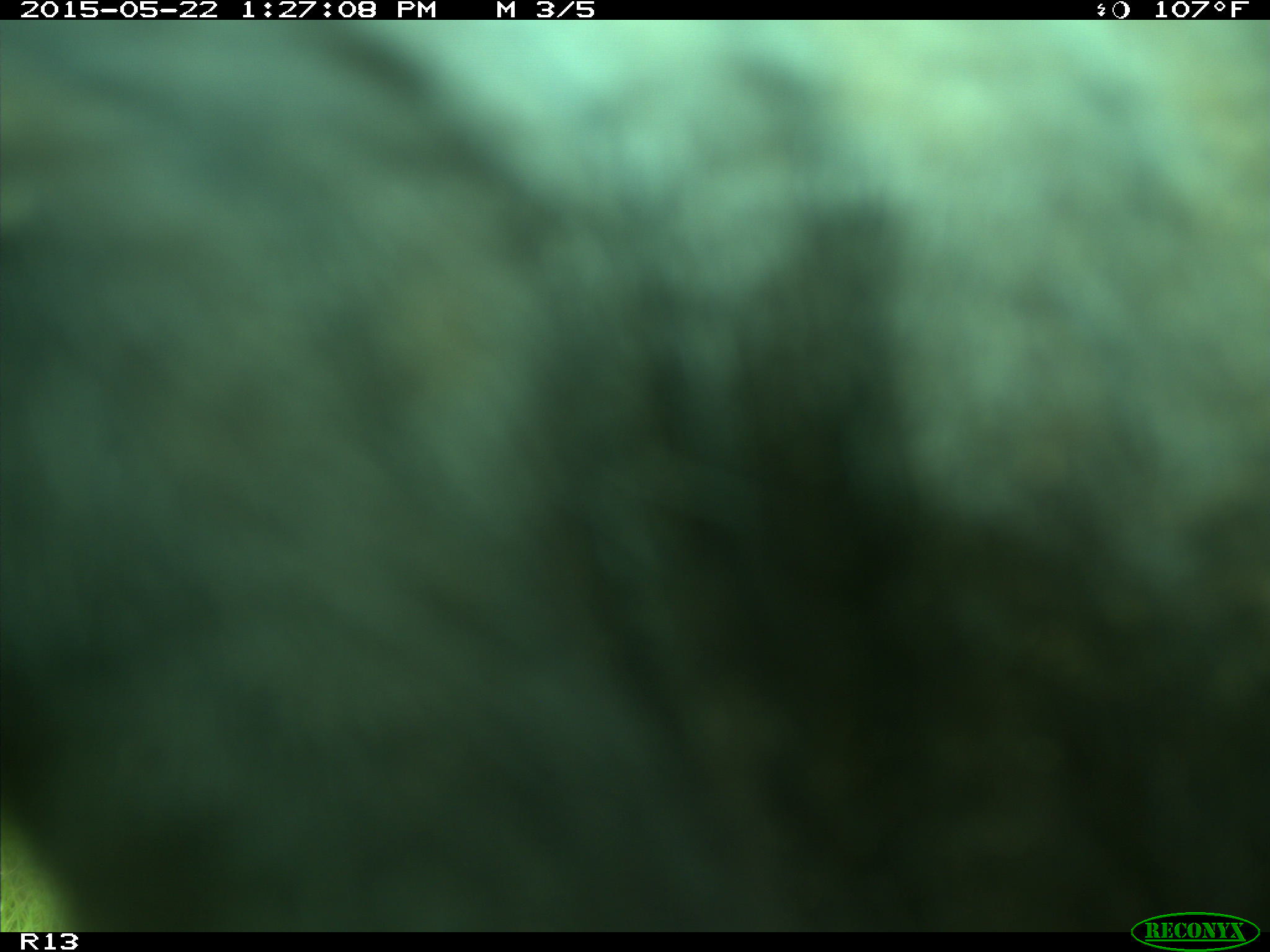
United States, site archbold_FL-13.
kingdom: Animalia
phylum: Chordata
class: Mammalia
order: Artiodactyla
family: Bovidae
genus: Bos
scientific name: Bos taurus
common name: domestic cow